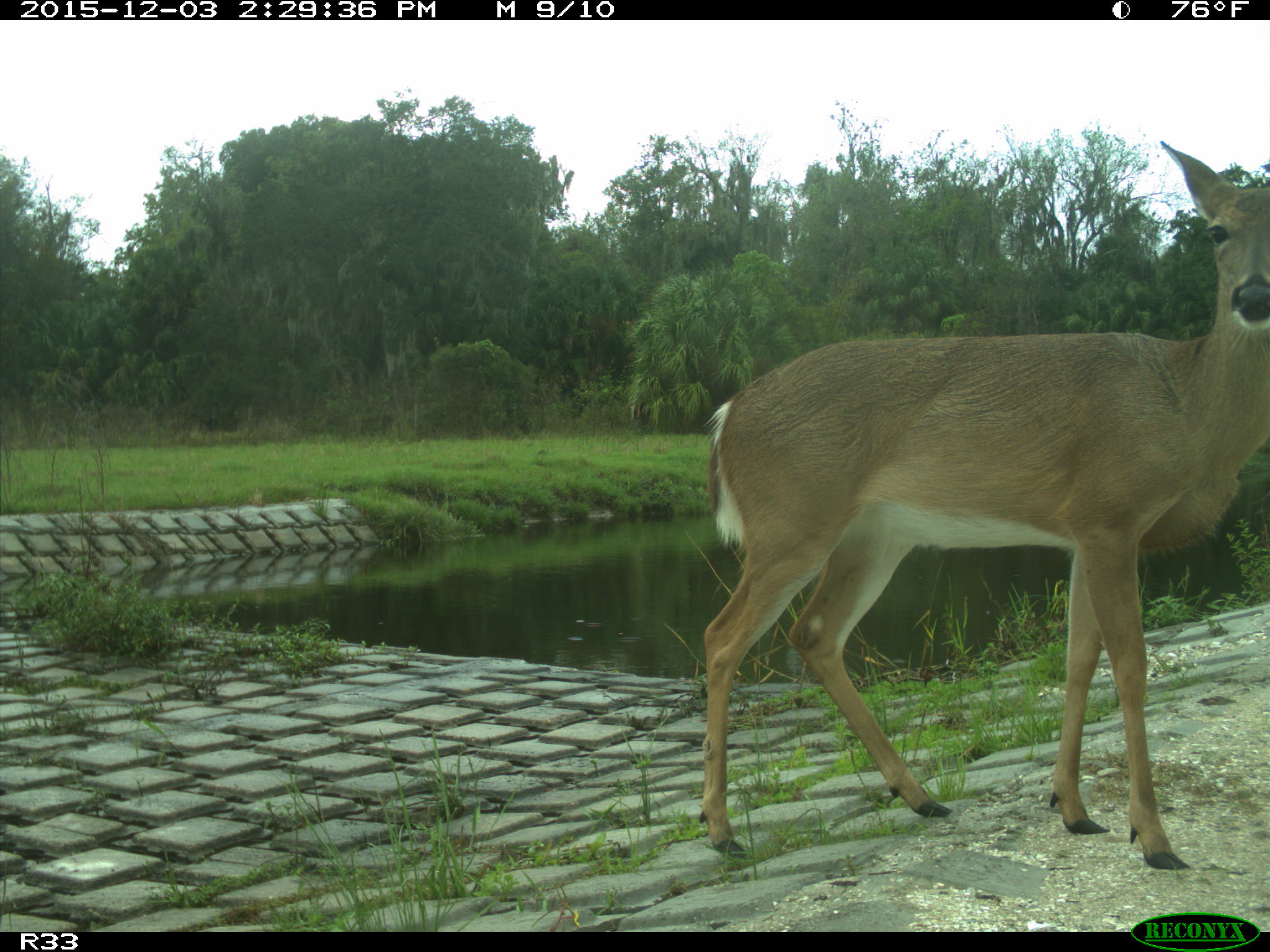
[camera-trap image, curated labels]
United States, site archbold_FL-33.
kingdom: Animalia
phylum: Chordata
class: Mammalia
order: Artiodactyla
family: Cervidae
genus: Odocoileus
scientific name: Odocoileus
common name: deer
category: unidentified deer